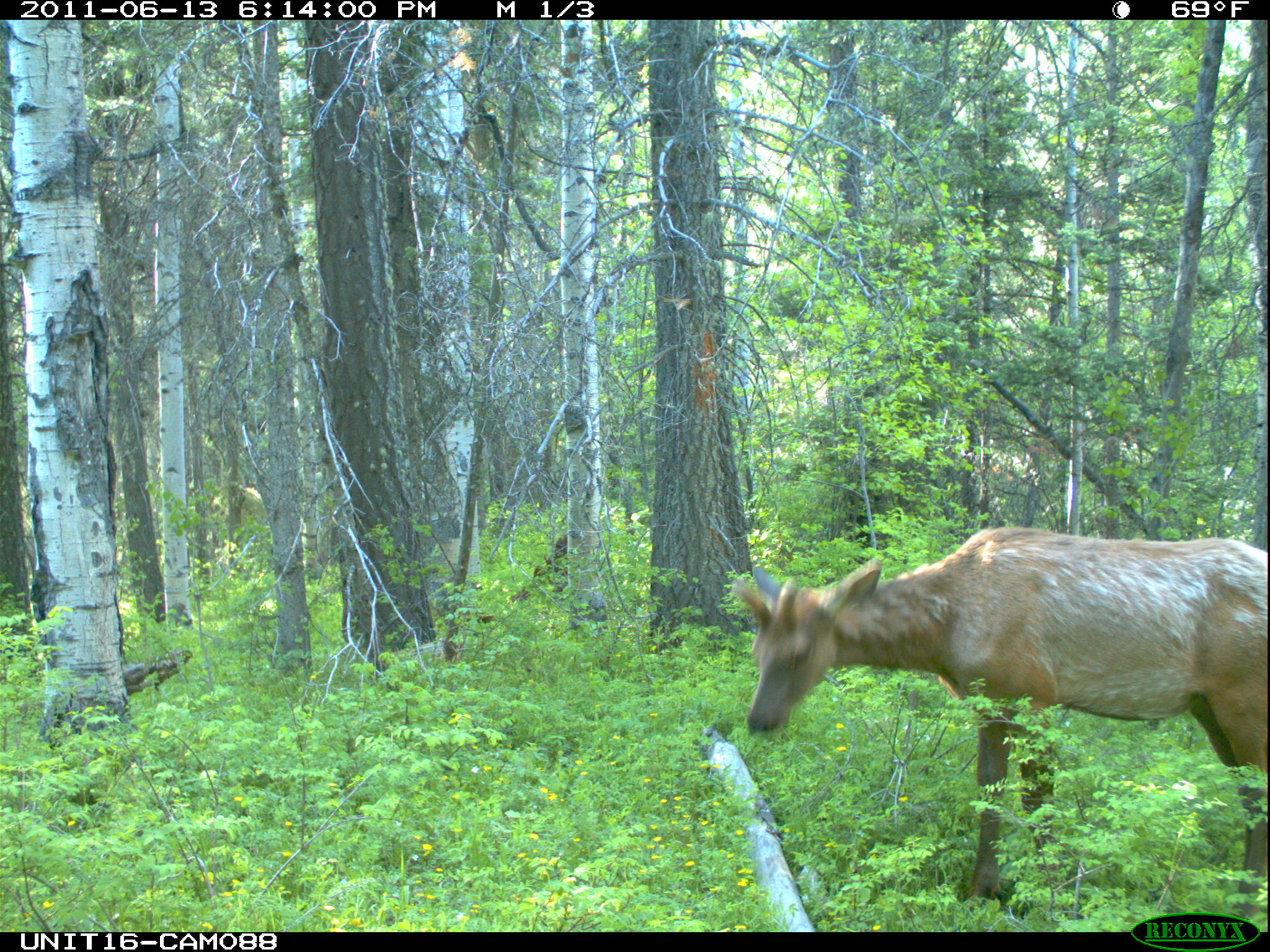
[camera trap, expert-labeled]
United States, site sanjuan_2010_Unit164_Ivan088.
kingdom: Animalia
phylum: Chordata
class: Mammalia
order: Artiodactyla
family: Cervidae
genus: Cervus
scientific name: Cervus elaphus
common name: red deer